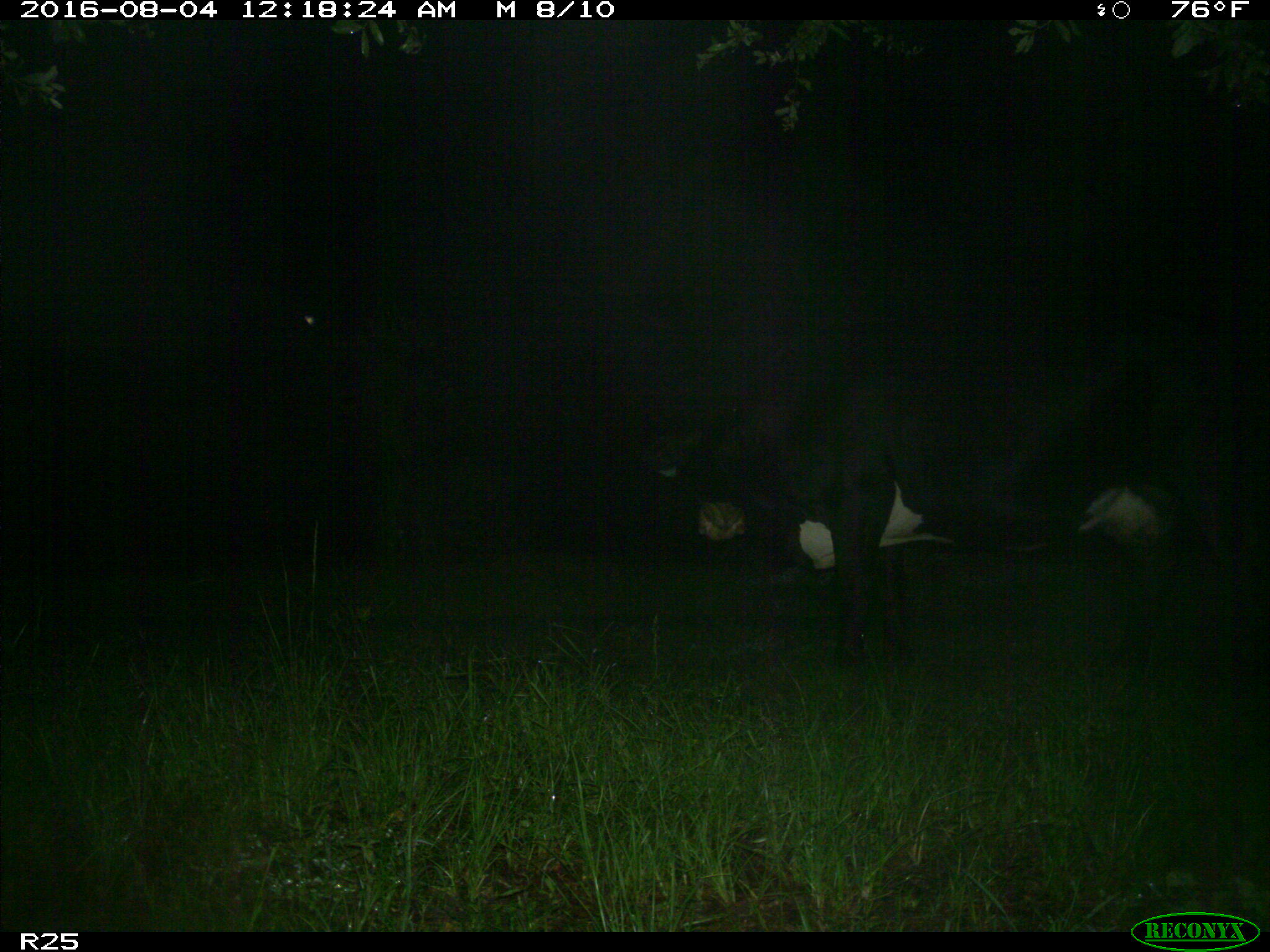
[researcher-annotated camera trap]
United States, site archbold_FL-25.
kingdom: Animalia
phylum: Chordata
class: Mammalia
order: Artiodactyla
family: Bovidae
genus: Bos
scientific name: Bos taurus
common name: domestic cow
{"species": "Bos taurus (domestic cow)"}